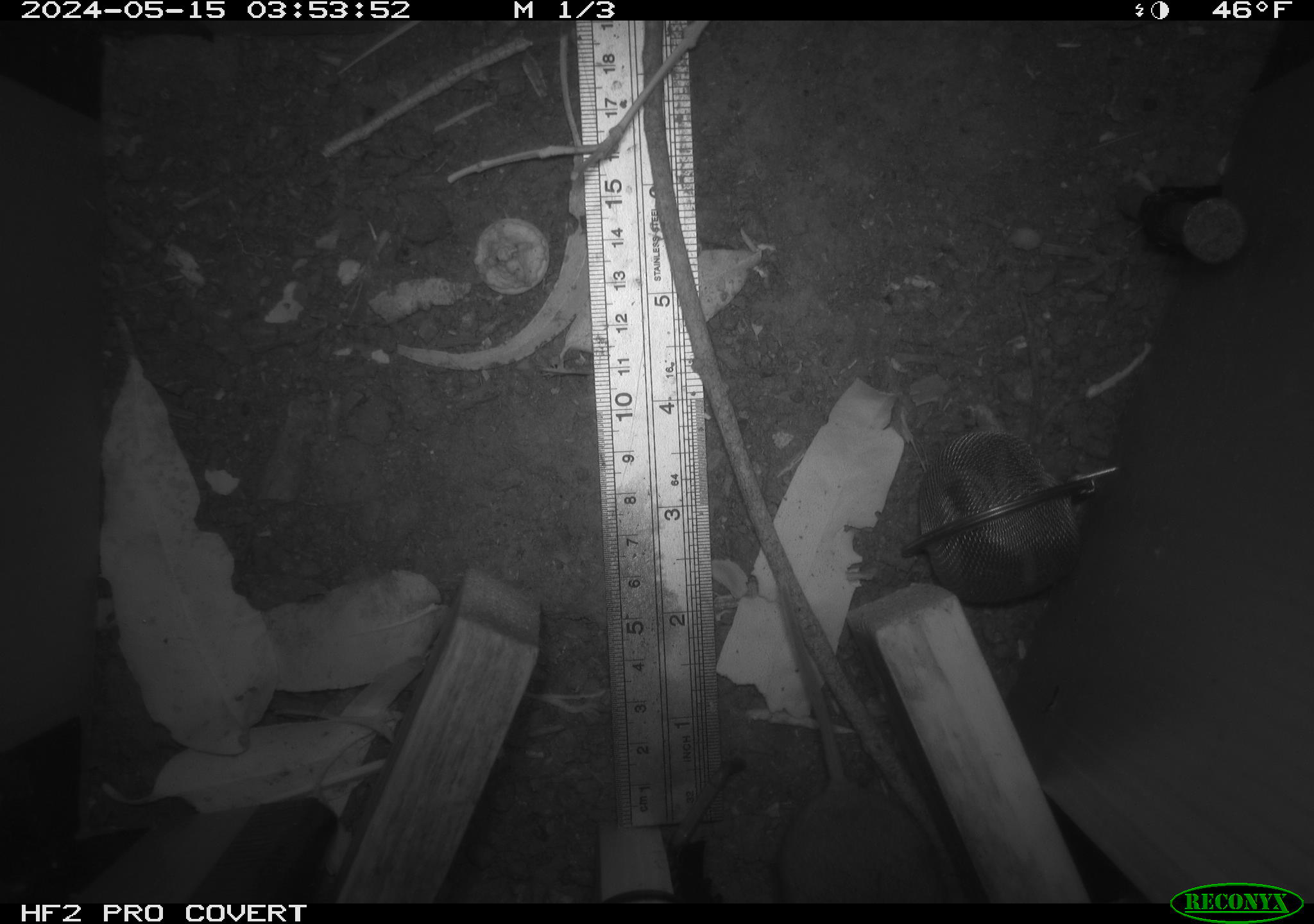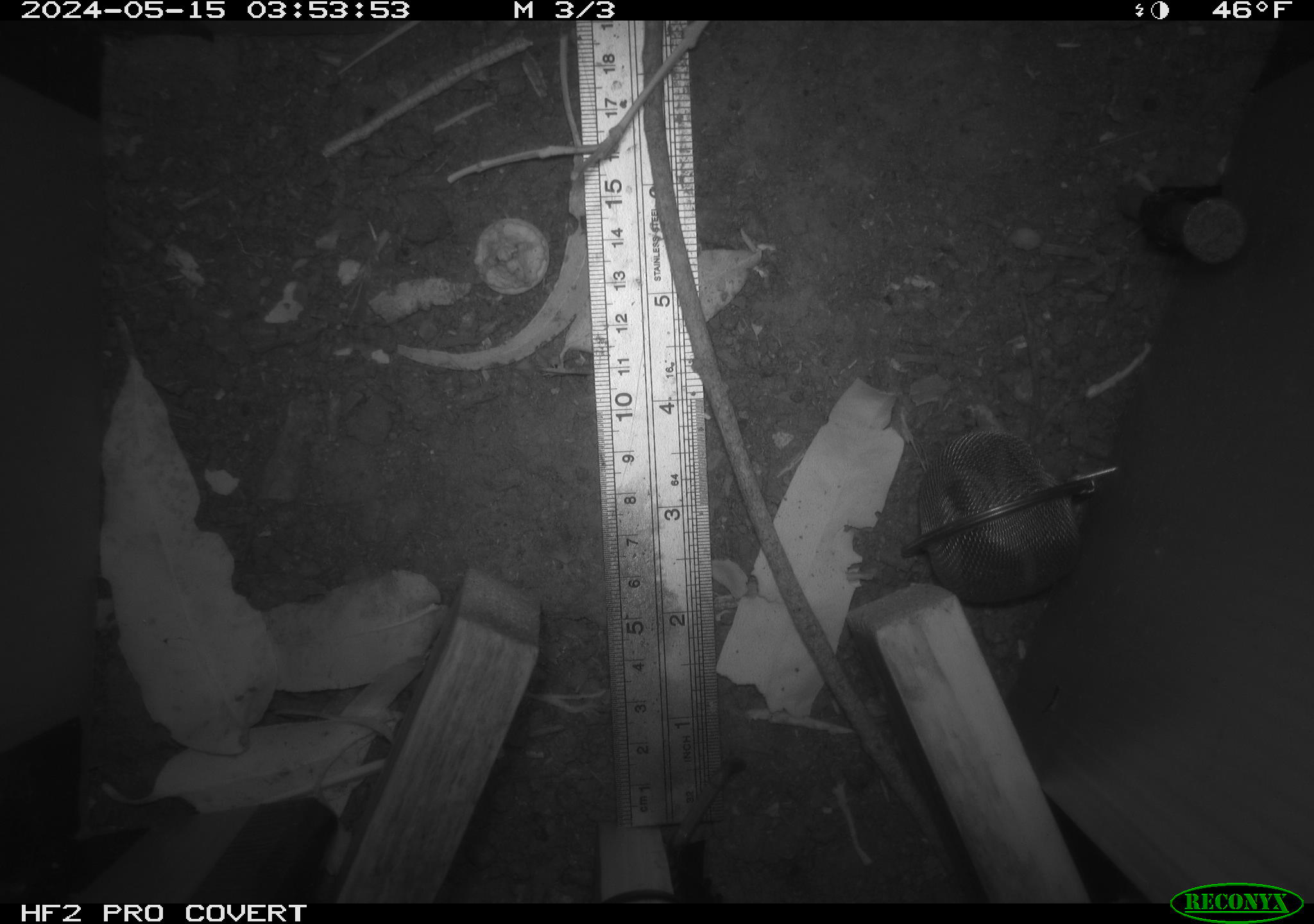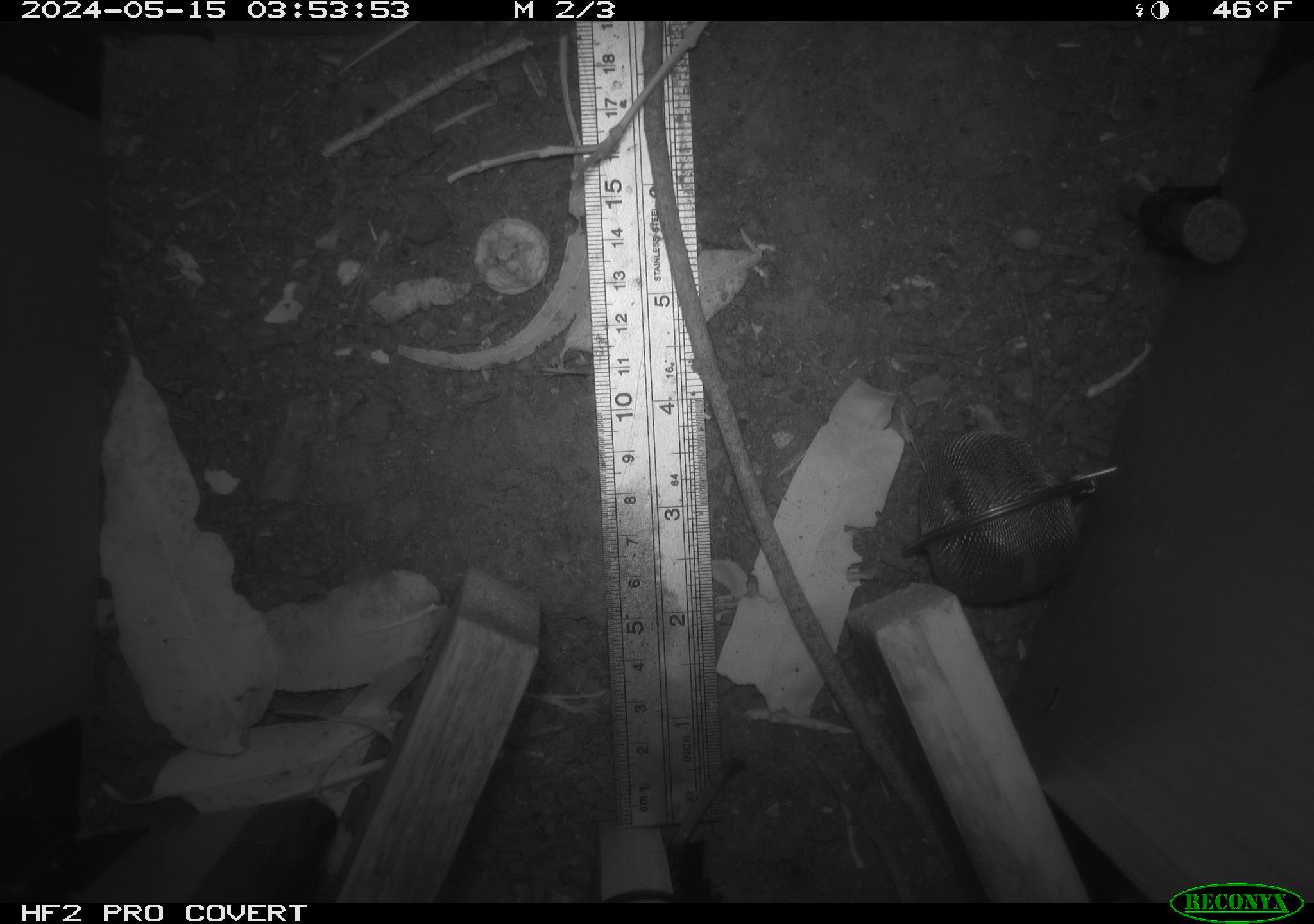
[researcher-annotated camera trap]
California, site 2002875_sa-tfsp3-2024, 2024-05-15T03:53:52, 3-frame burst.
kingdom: Animalia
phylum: Chordata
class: Mammalia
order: Rodentia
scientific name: Rodentia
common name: mouse species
Mouse species (Rodentia).